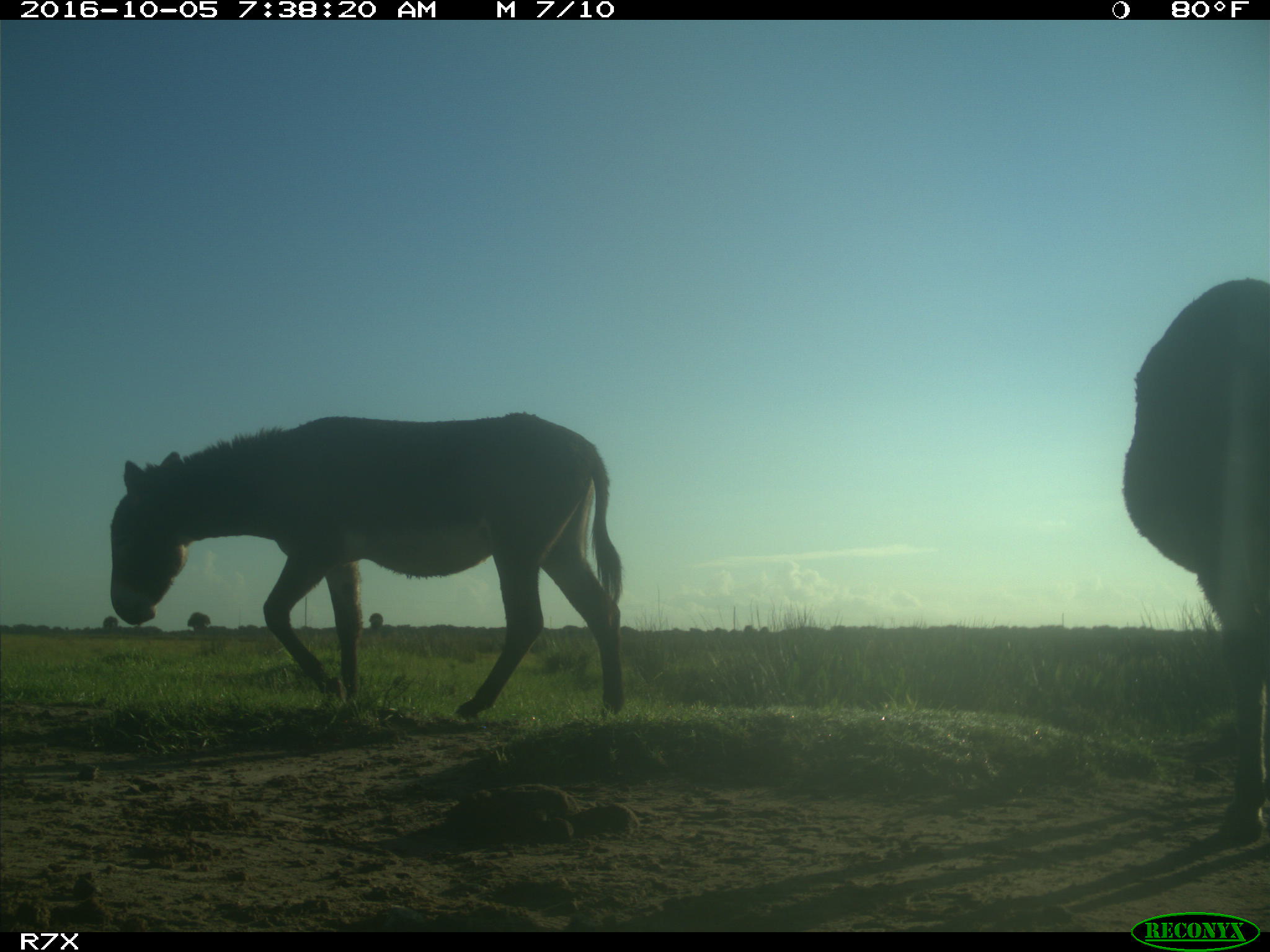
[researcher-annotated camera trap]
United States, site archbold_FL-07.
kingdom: Animalia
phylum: Chordata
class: Mammalia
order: Perissodactyla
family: Equidae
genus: Equus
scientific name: Equus africanus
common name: african wild ass